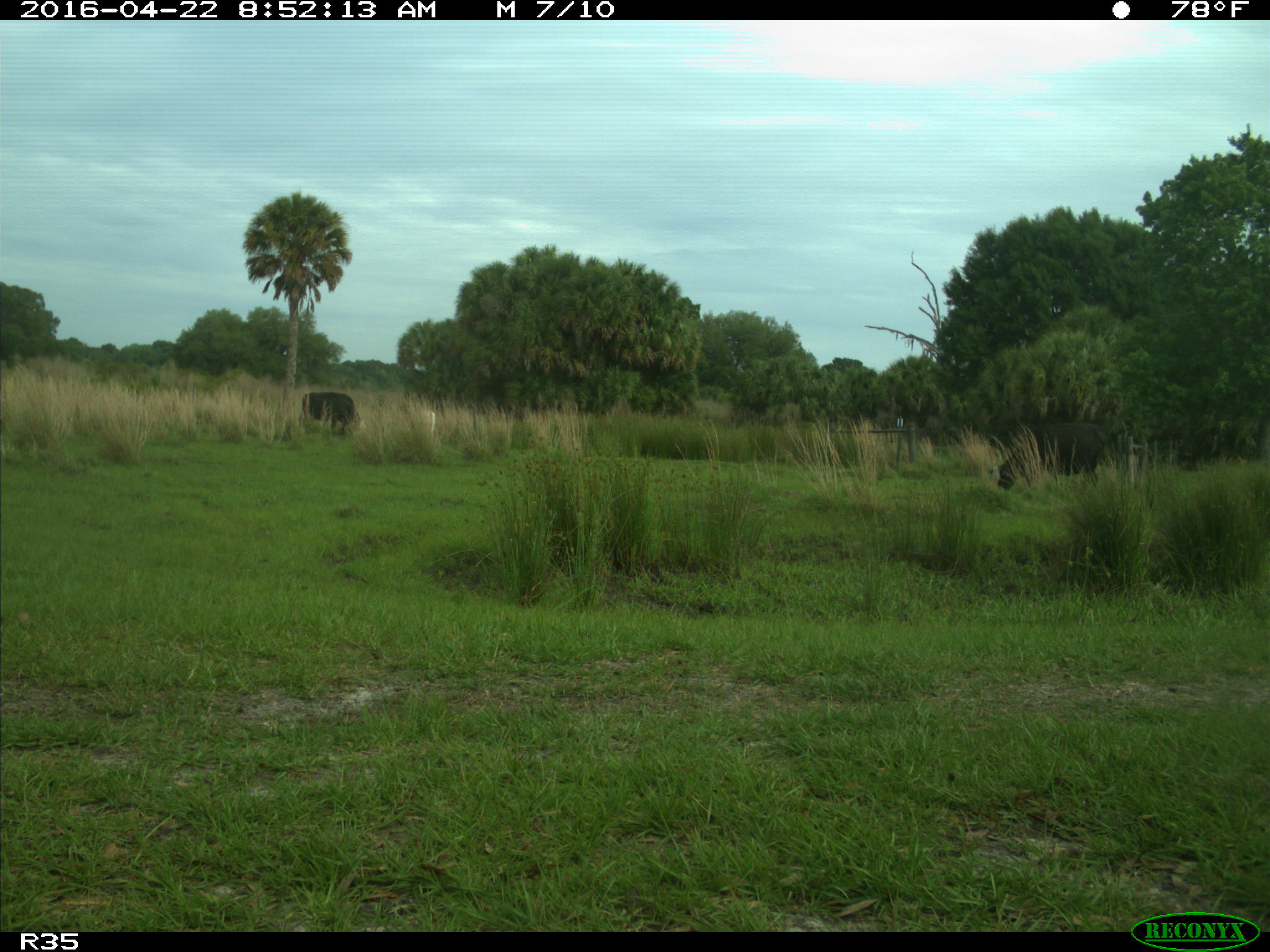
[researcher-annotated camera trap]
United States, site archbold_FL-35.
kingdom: Animalia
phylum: Chordata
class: Mammalia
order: Artiodactyla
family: Bovidae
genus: Bos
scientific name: Bos taurus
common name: domestic cow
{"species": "Bos taurus (domestic cow)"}